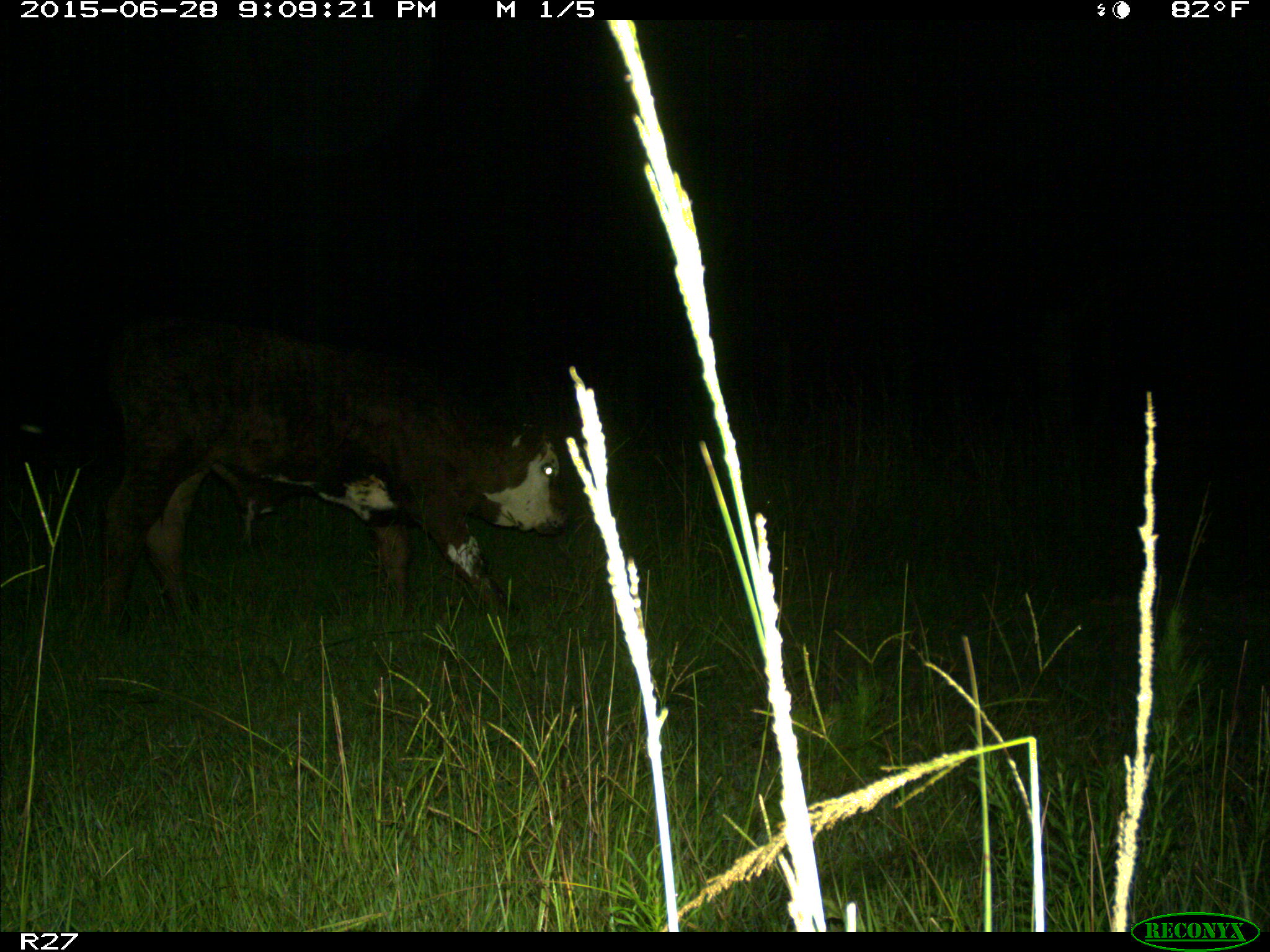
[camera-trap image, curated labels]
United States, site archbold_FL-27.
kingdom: Animalia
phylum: Chordata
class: Mammalia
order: Artiodactyla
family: Bovidae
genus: Bos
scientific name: Bos taurus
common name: domestic cow